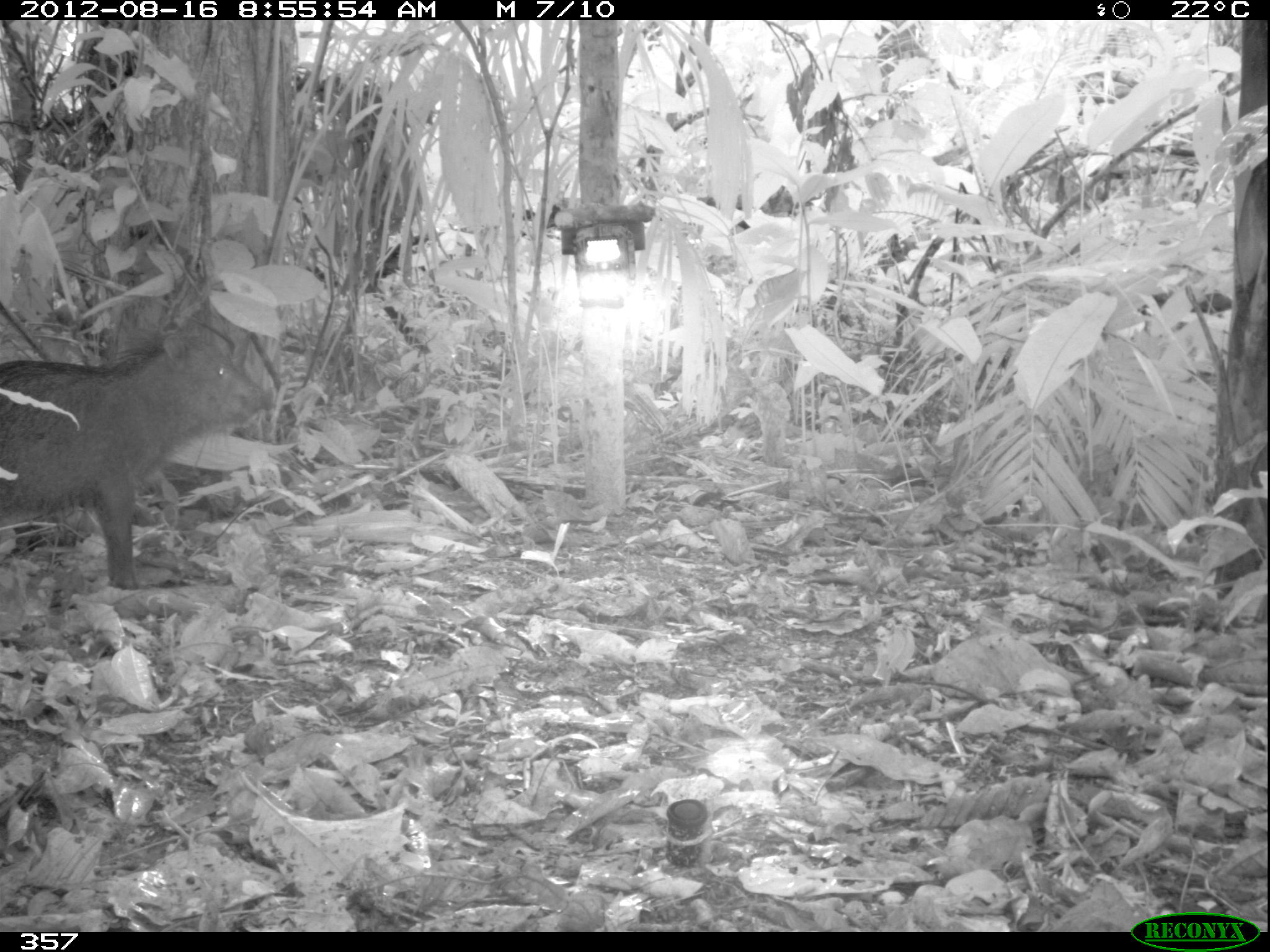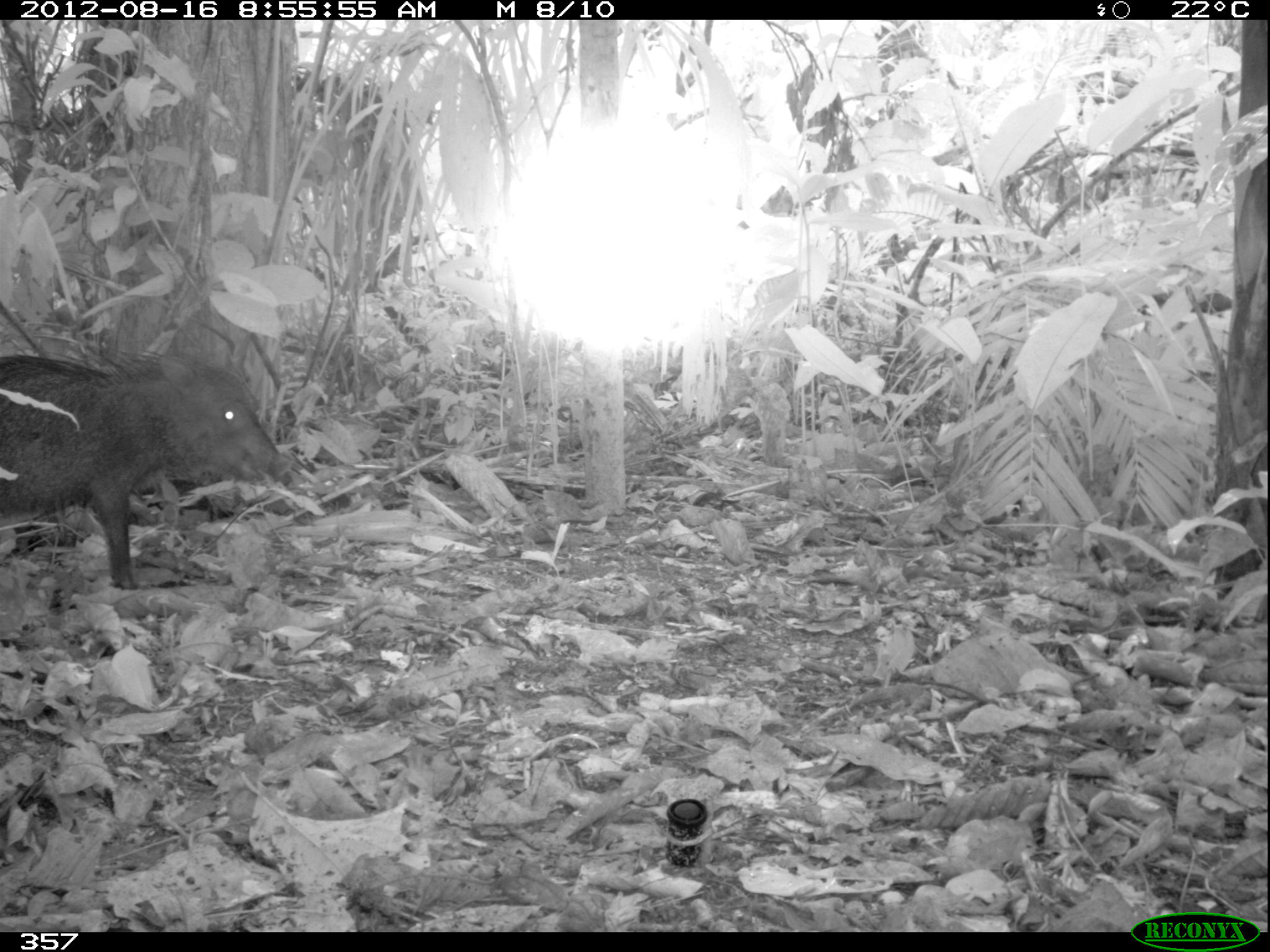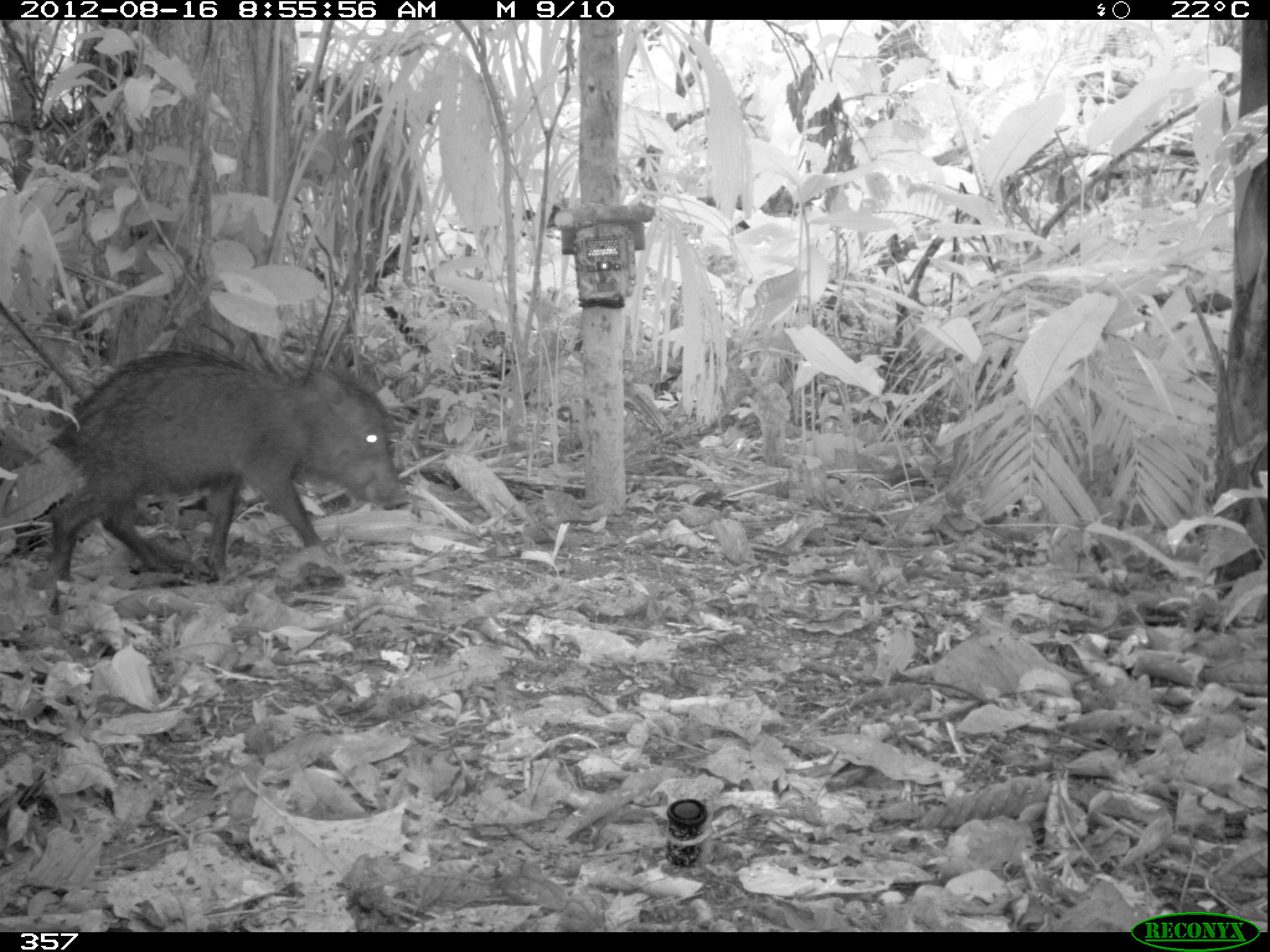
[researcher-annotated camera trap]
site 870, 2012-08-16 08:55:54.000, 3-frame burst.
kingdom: Animalia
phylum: Chordata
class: Mammalia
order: Artiodactyla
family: Tayassuidae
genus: Tayassu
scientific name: Tayassu pecari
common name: white-lipped peccary